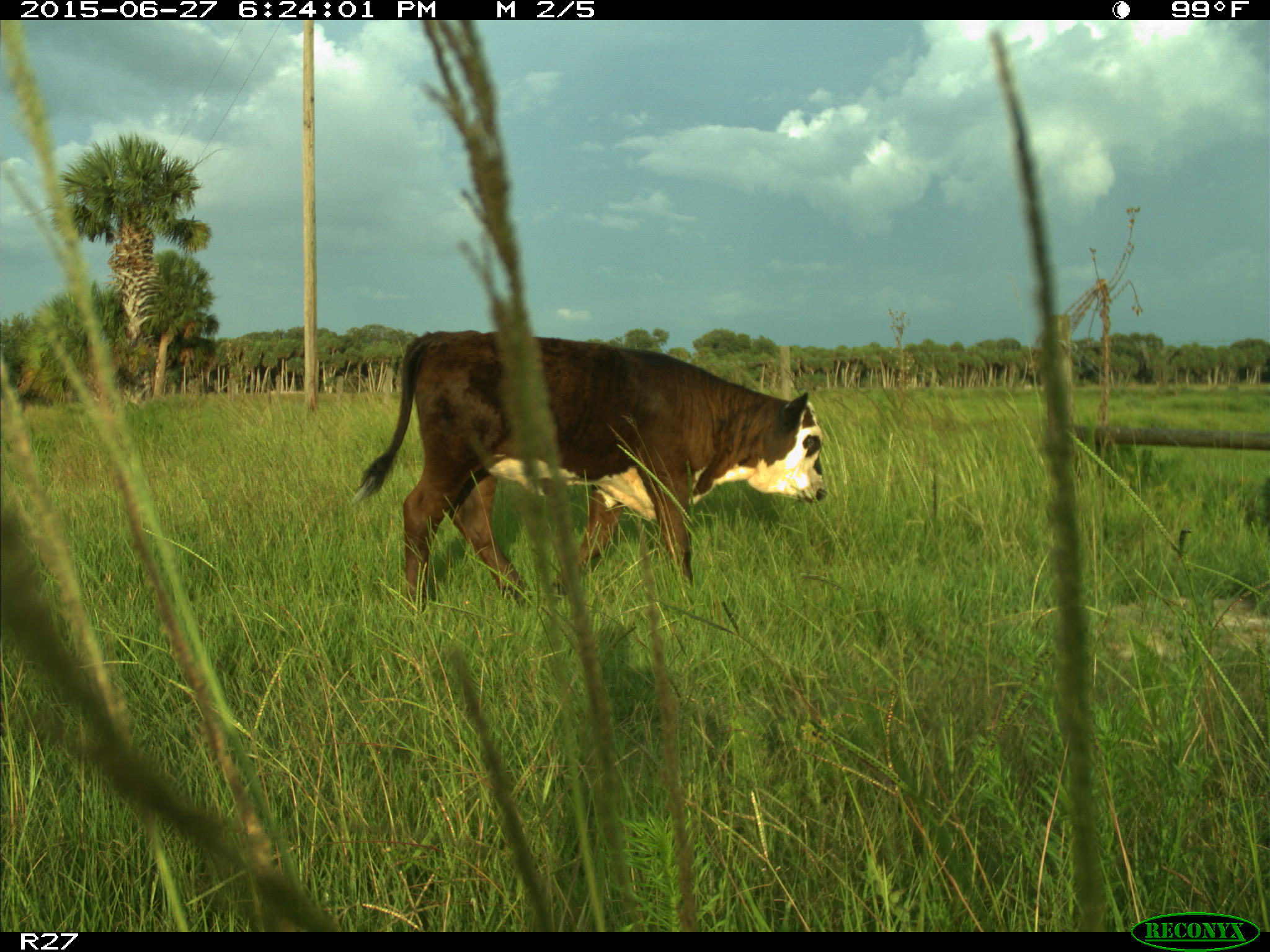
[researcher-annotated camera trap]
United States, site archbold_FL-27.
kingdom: Animalia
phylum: Chordata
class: Mammalia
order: Artiodactyla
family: Bovidae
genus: Bos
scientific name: Bos taurus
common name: domestic cow